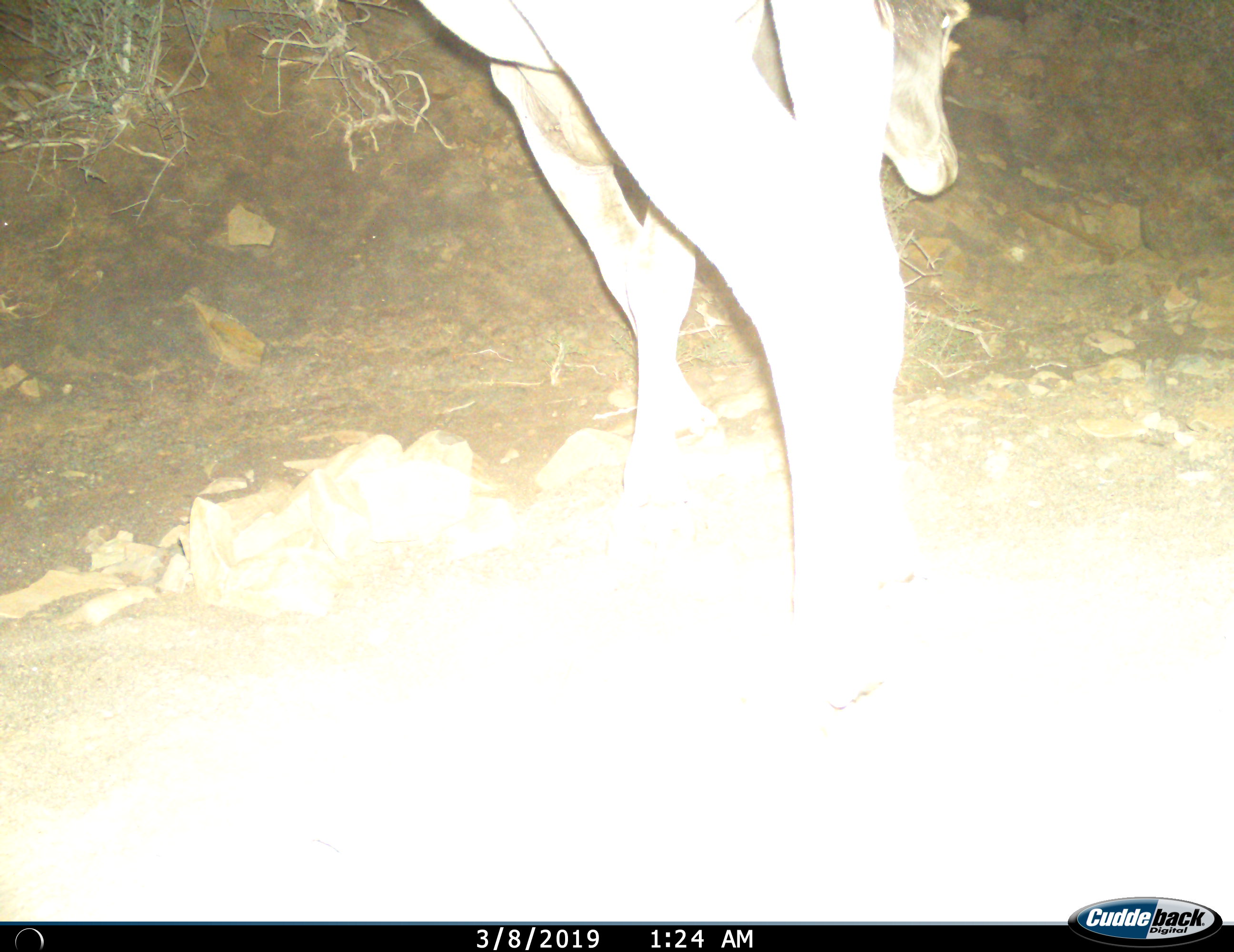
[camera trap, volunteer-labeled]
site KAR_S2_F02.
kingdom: Animalia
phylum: Chordata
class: Mammalia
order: Artiodactyla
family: Bovidae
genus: Tragelaphus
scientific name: Tragelaphus oryx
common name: eland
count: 1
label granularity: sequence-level